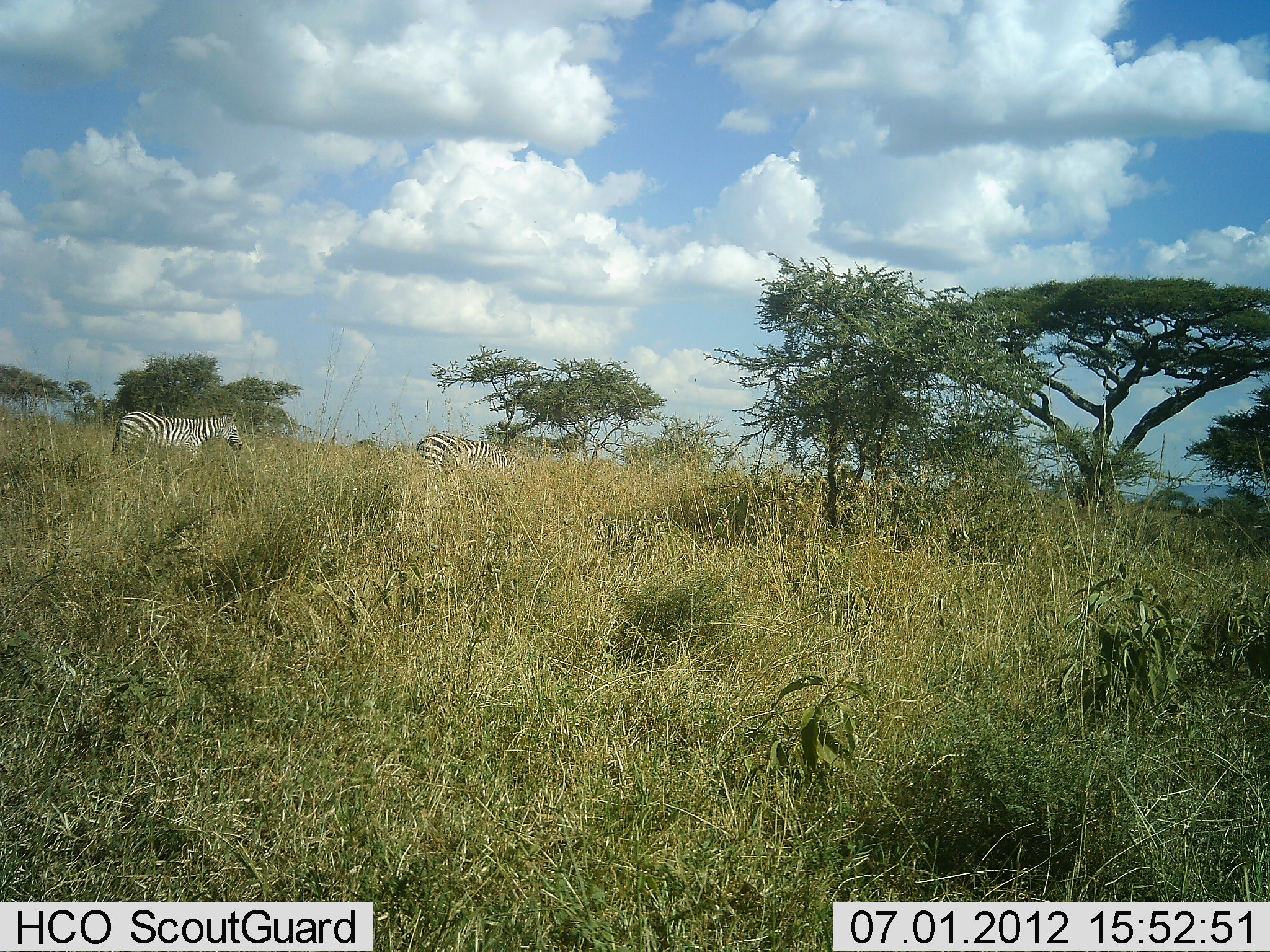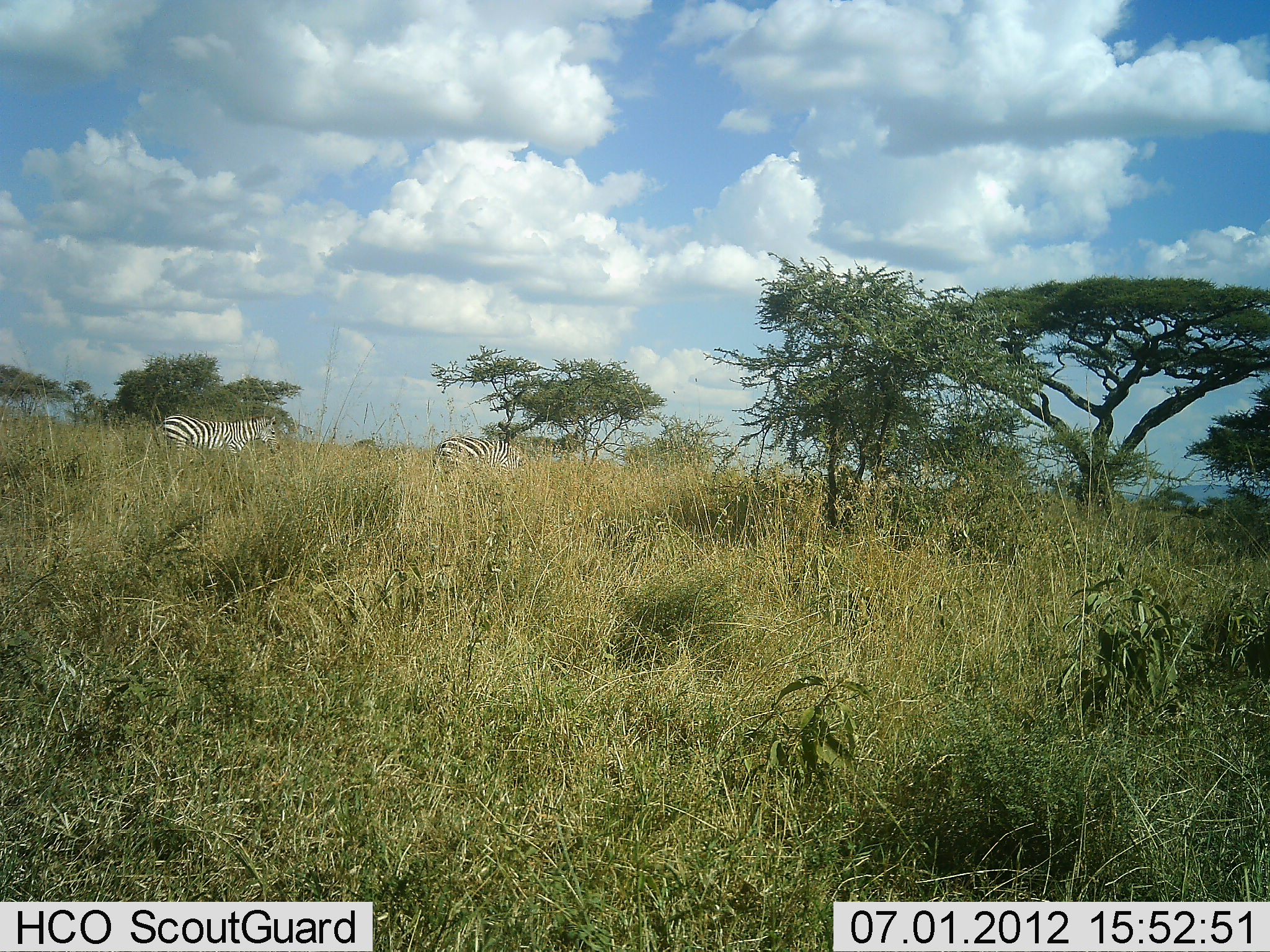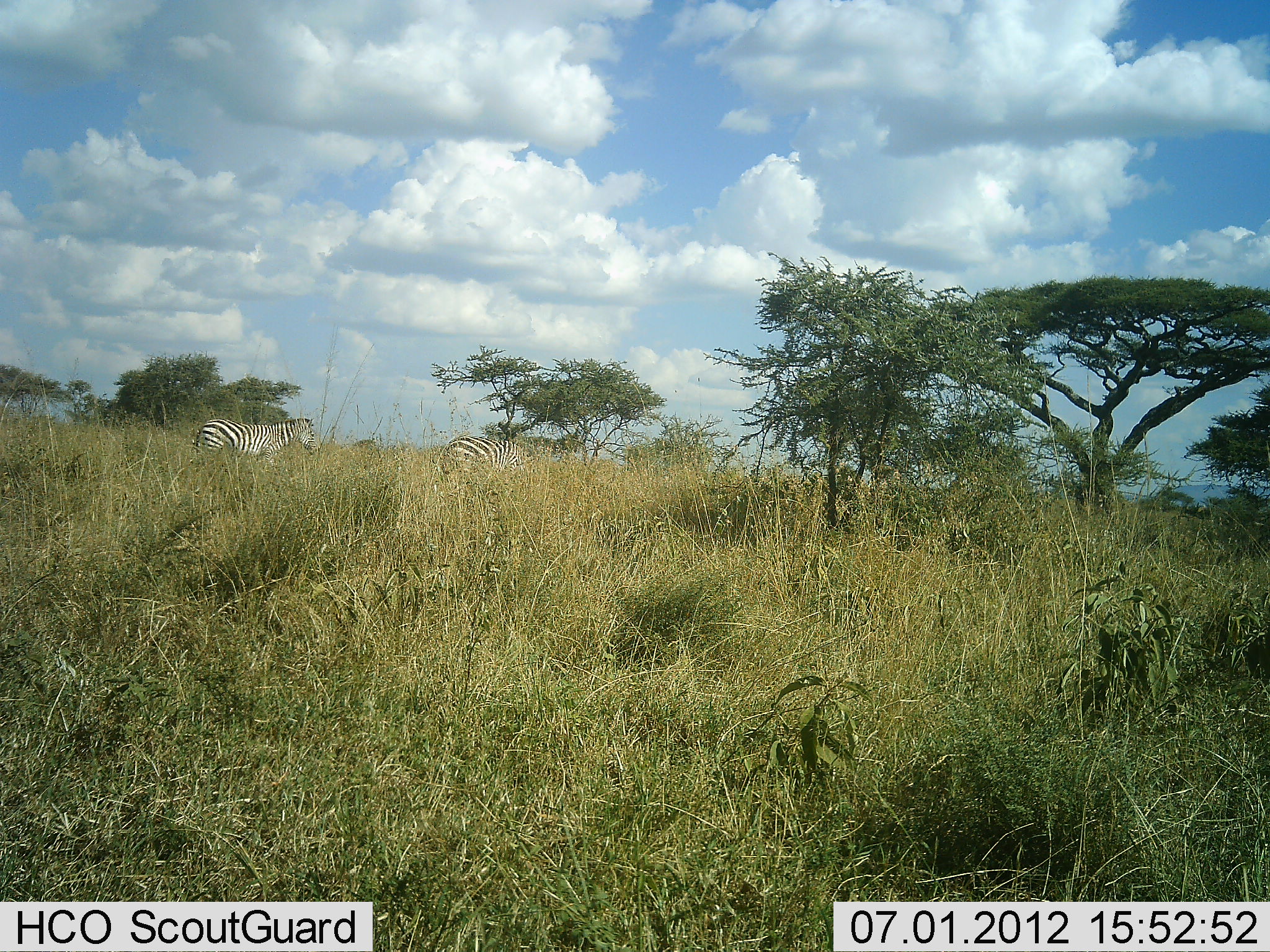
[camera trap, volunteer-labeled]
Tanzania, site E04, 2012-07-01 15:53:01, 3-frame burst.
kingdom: Animalia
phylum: Chordata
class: Mammalia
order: Perissodactyla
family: Equidae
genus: Equus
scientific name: Equus quagga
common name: plains zebra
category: zebra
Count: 2.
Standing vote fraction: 10%.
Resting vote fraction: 0%.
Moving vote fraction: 80%.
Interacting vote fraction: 0%.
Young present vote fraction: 0%.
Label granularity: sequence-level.